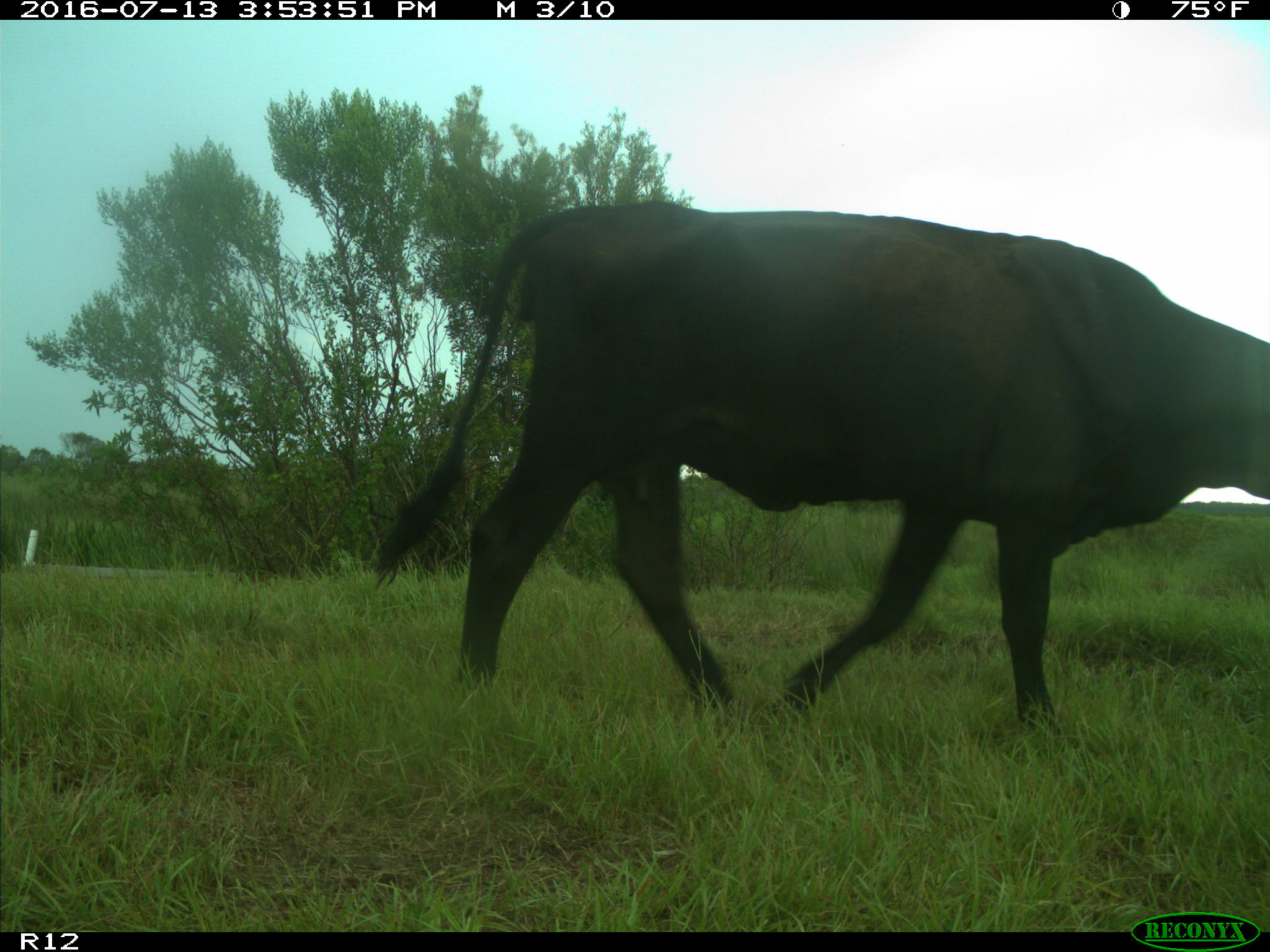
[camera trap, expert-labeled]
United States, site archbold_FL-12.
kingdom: Animalia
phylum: Chordata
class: Mammalia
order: Artiodactyla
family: Bovidae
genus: Bos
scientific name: Bos taurus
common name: domestic cow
Bos taurus (domestic cow).